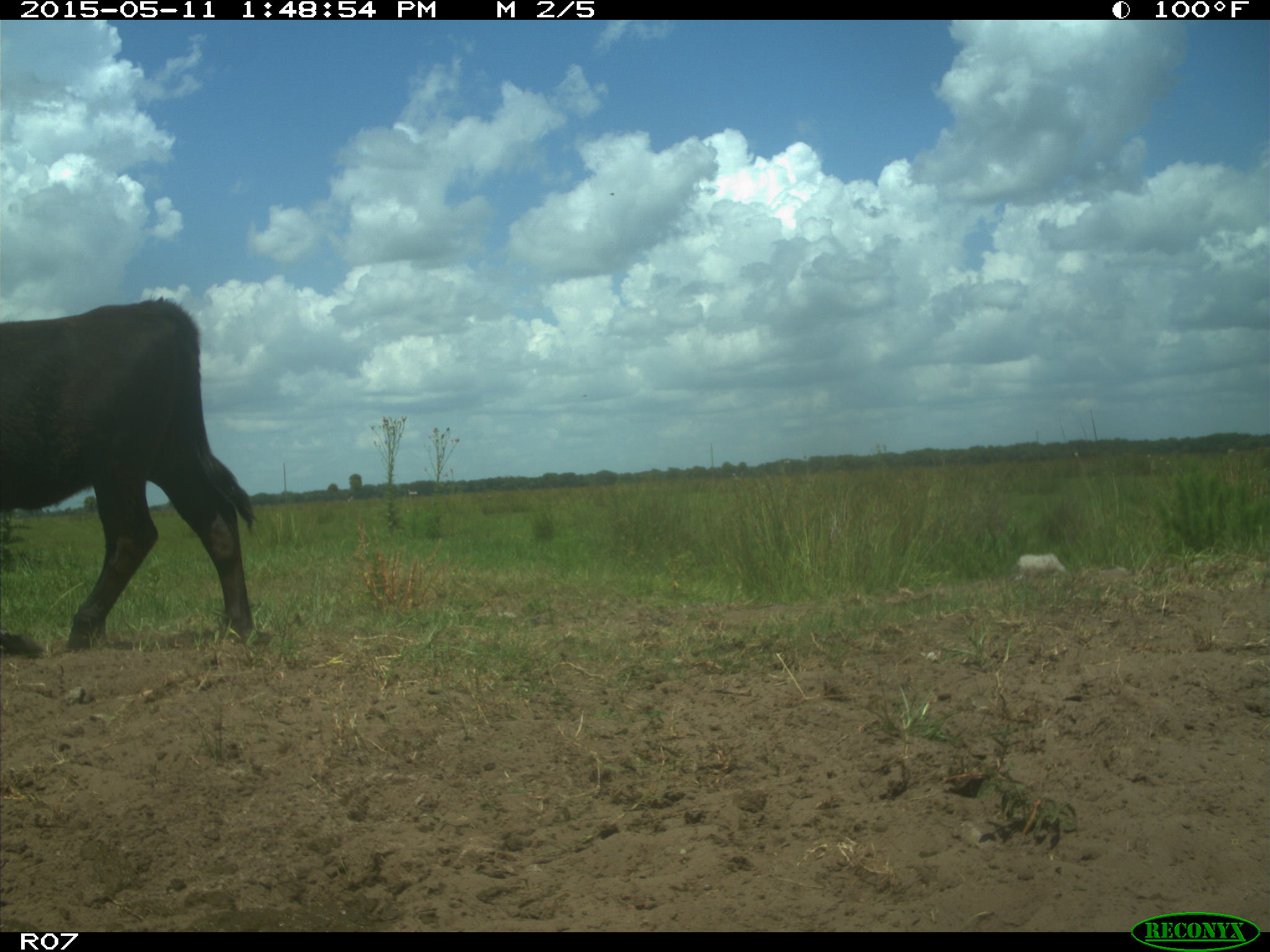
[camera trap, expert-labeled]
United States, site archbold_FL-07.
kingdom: Animalia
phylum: Chordata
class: Mammalia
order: Artiodactyla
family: Bovidae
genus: Bos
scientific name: Bos taurus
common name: domestic cow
Bos taurus (domestic cow).